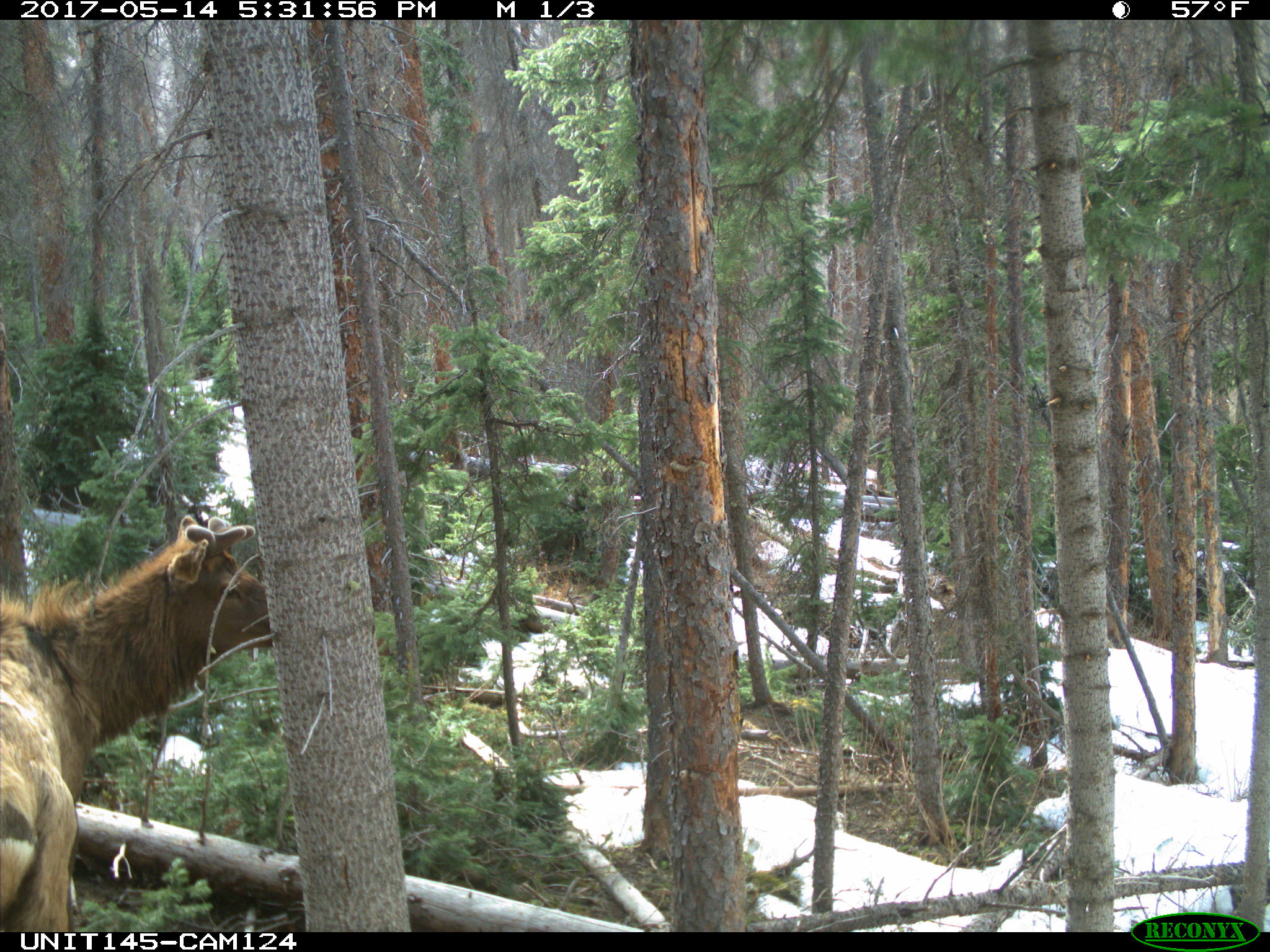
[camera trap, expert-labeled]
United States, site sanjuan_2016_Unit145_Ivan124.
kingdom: Animalia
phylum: Chordata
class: Mammalia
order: Artiodactyla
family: Cervidae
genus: Cervus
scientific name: Cervus elaphus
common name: red deer